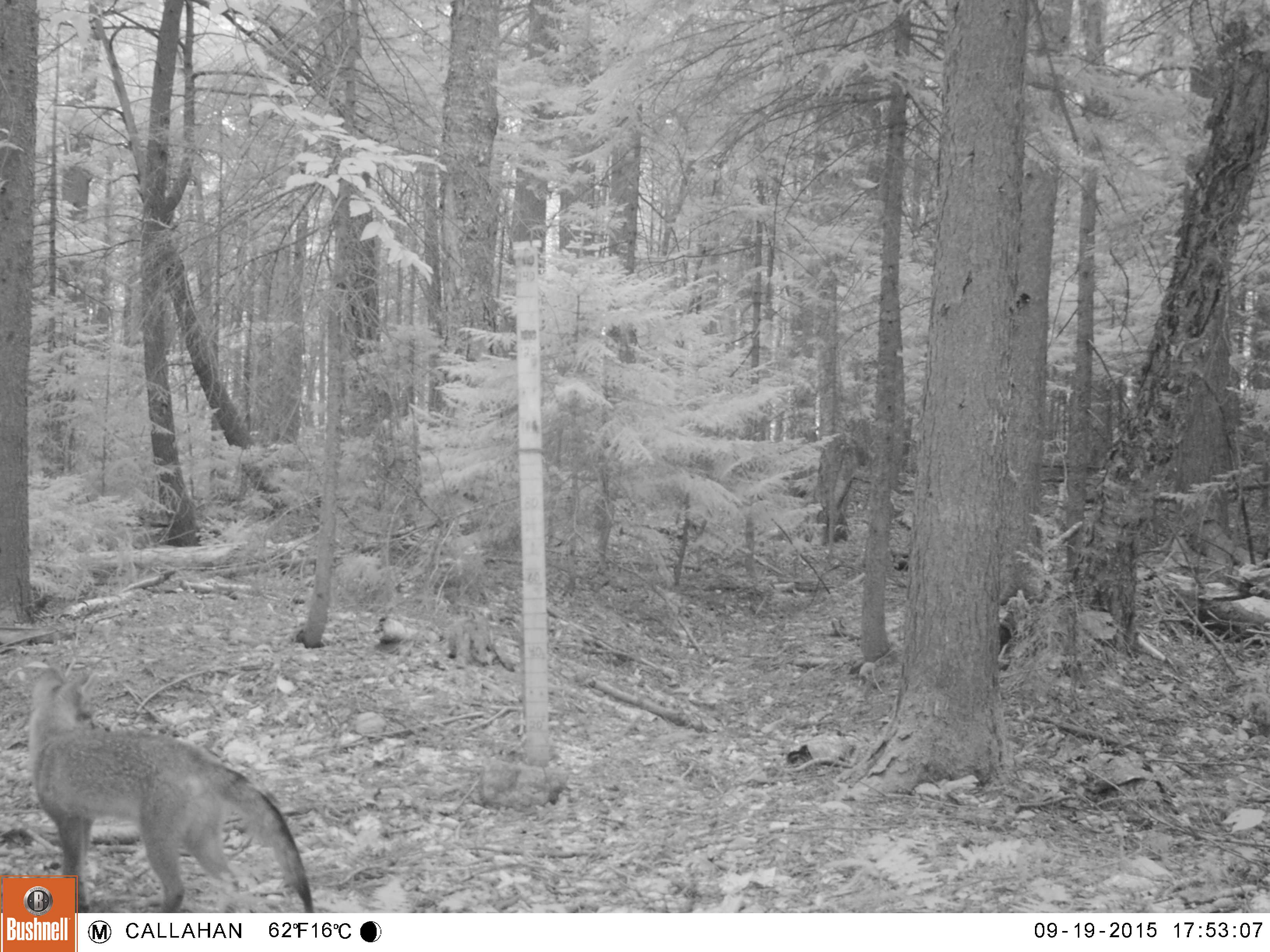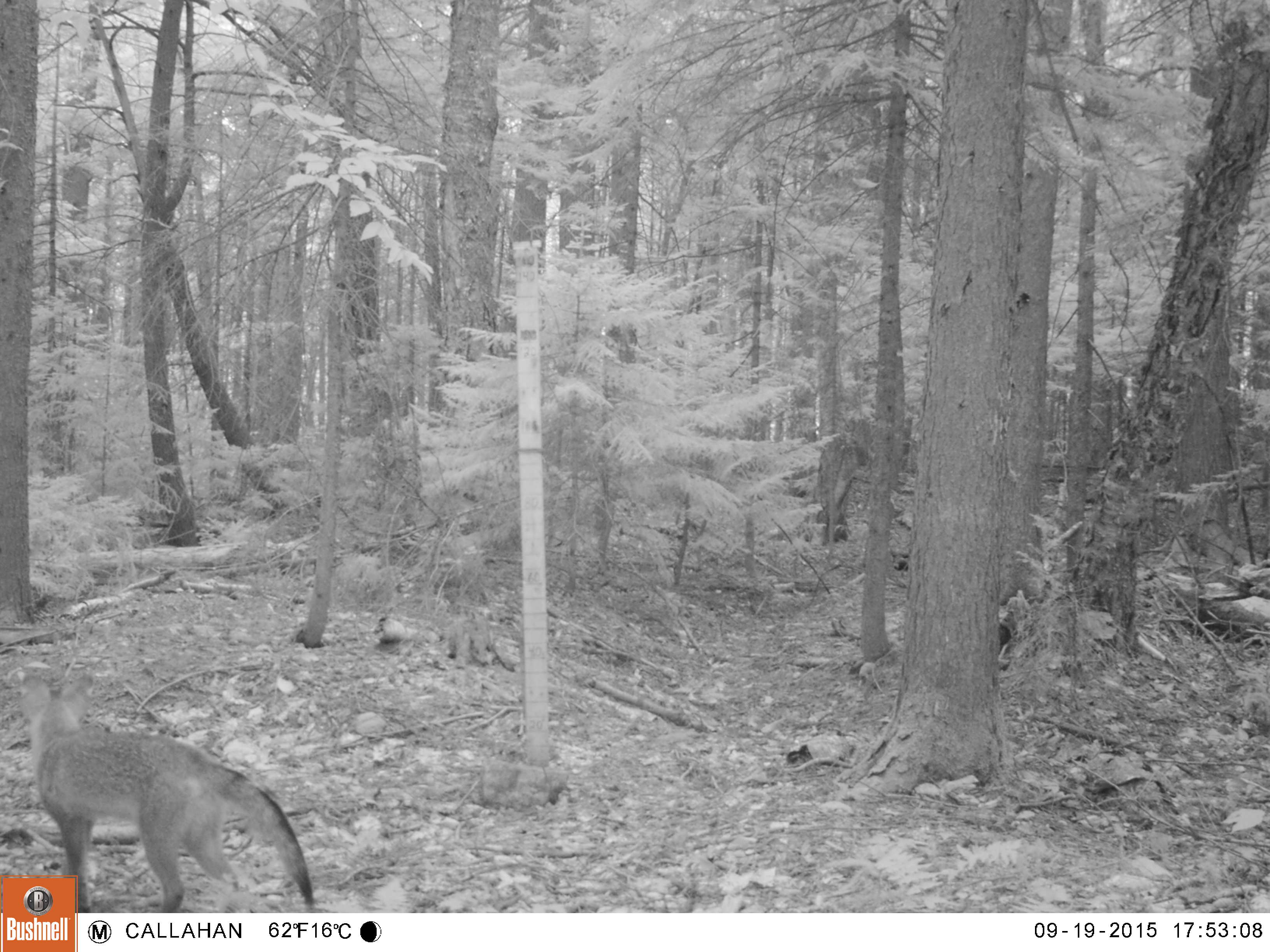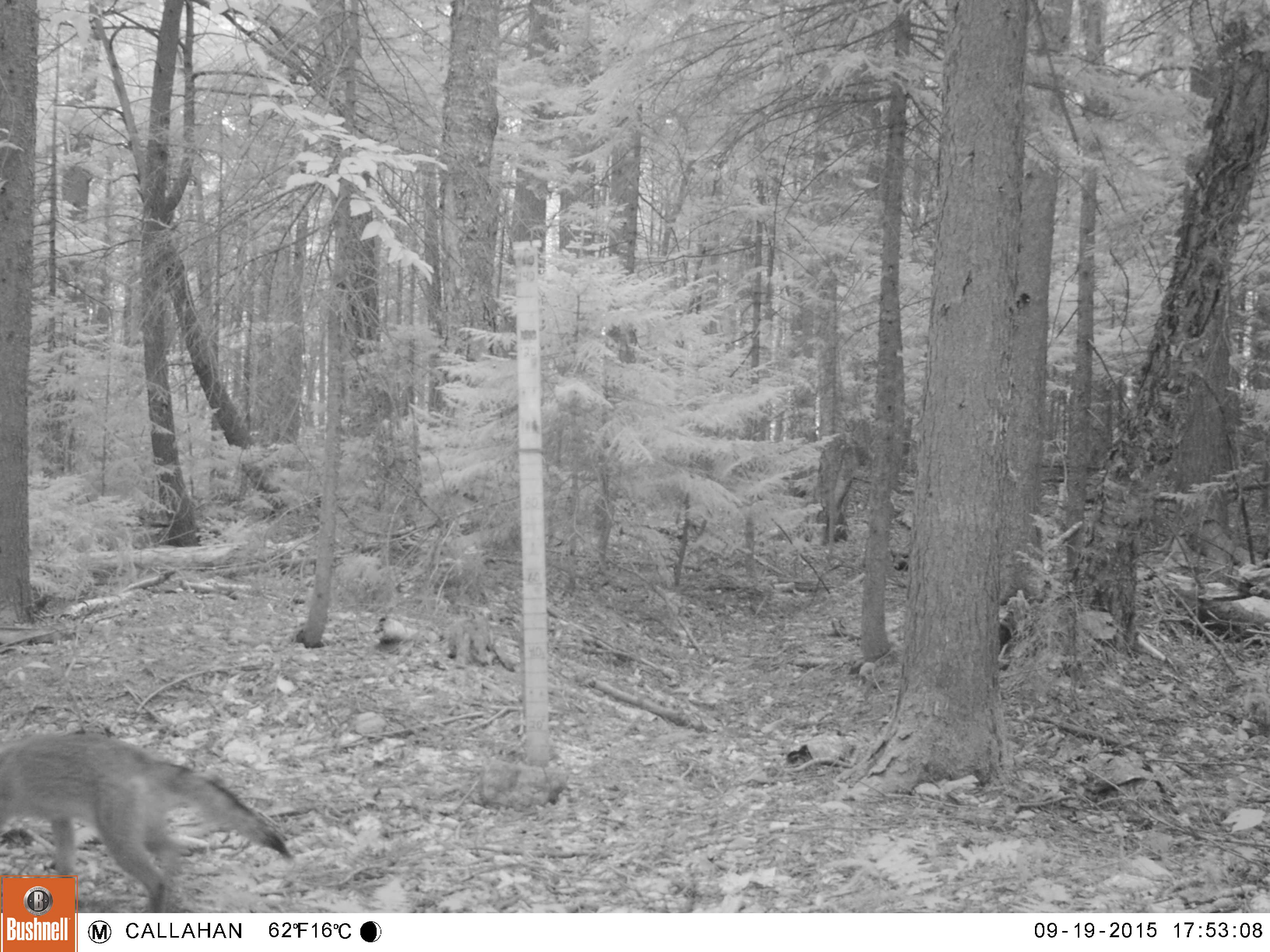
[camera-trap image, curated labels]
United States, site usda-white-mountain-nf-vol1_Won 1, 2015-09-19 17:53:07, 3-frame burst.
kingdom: Animalia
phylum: Chordata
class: Mammalia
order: Carnivora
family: Canidae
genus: Urocyon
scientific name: Urocyon cinereoargenteus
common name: gray fox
Gray fox (Urocyon cinereoargenteus).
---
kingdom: Animalia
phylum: Chordata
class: Mammalia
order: Carnivora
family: Canidae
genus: Vulpes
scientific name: Vulpes vulpes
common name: red fox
Red fox (Vulpes vulpes).